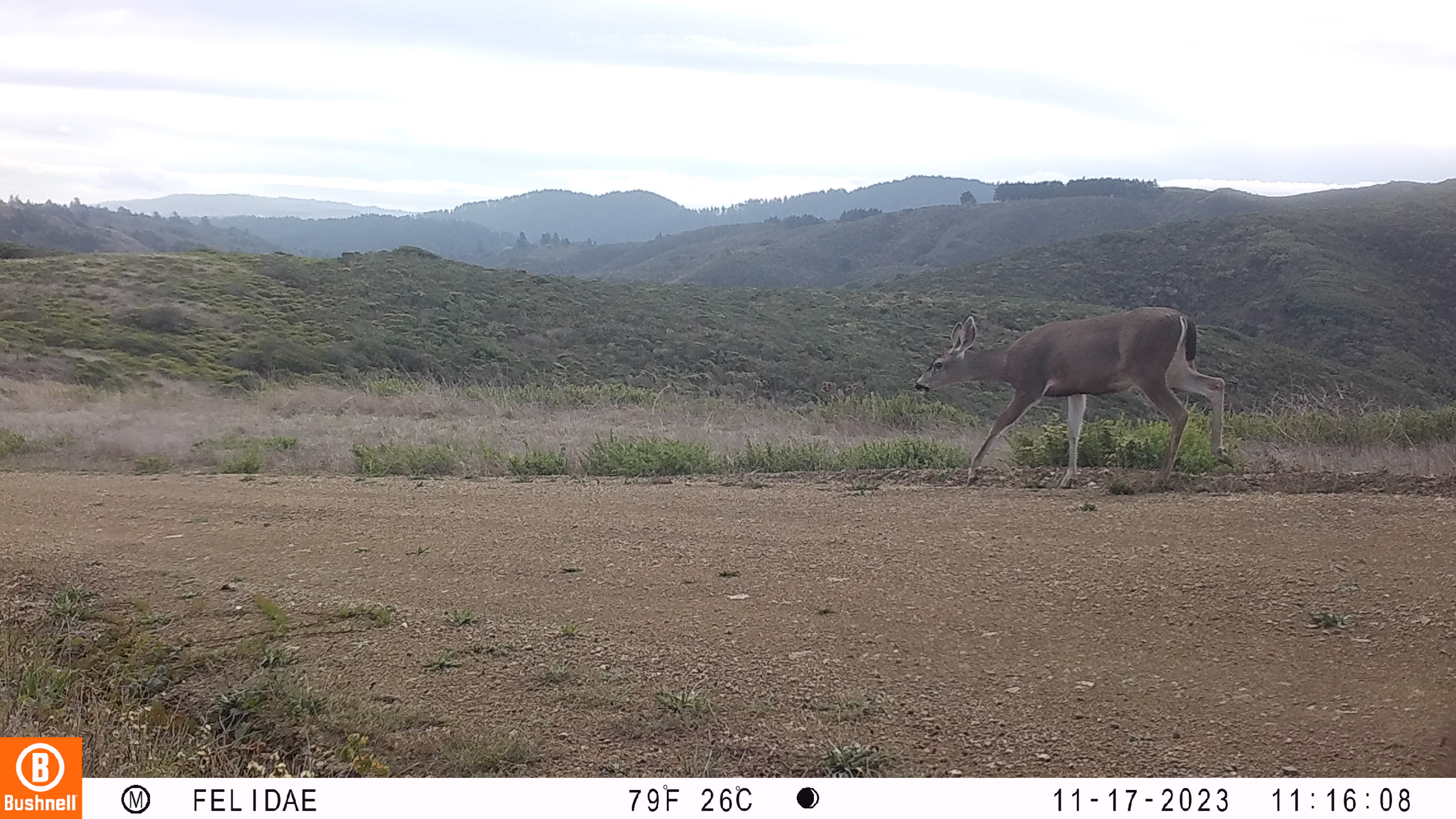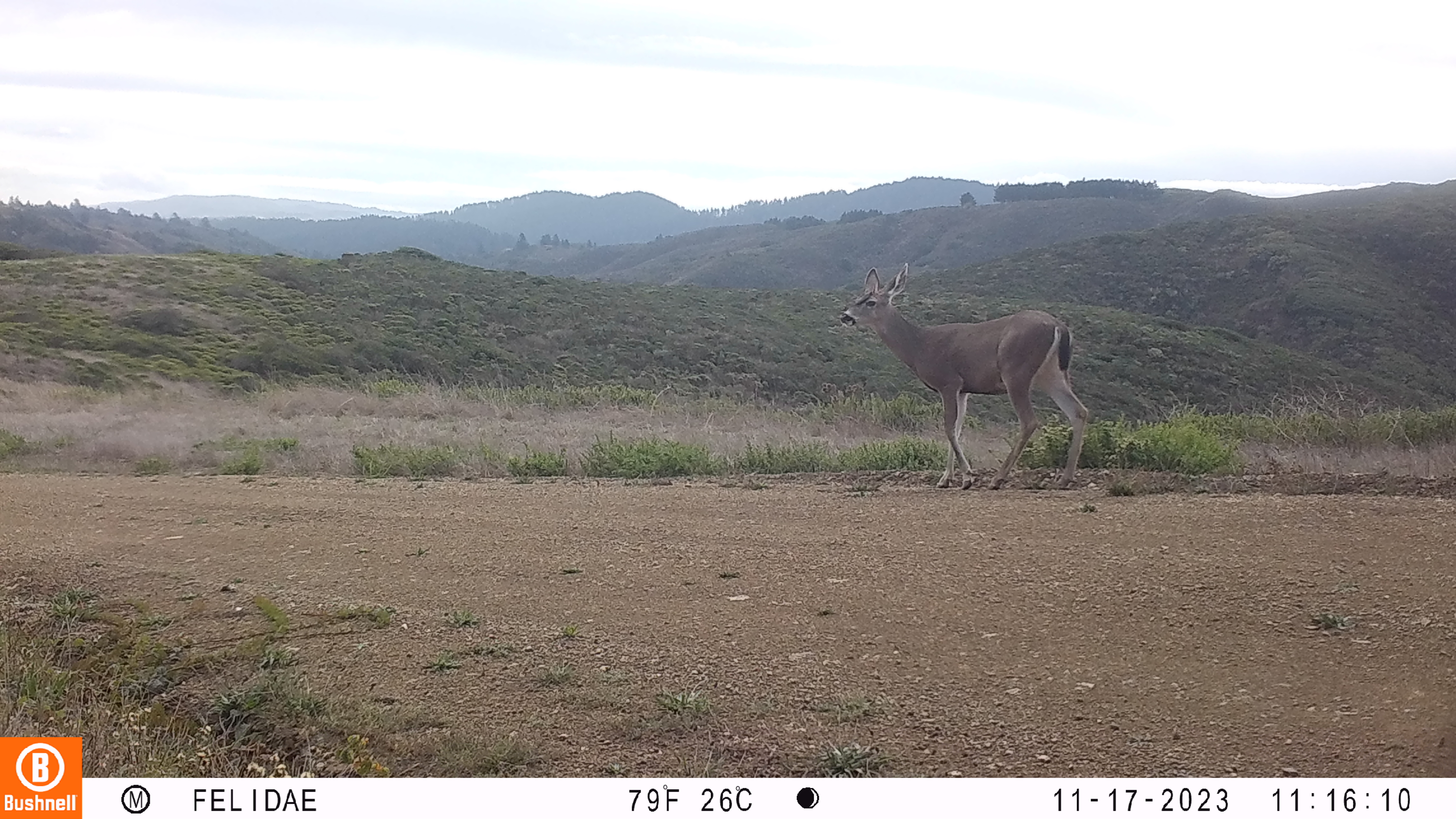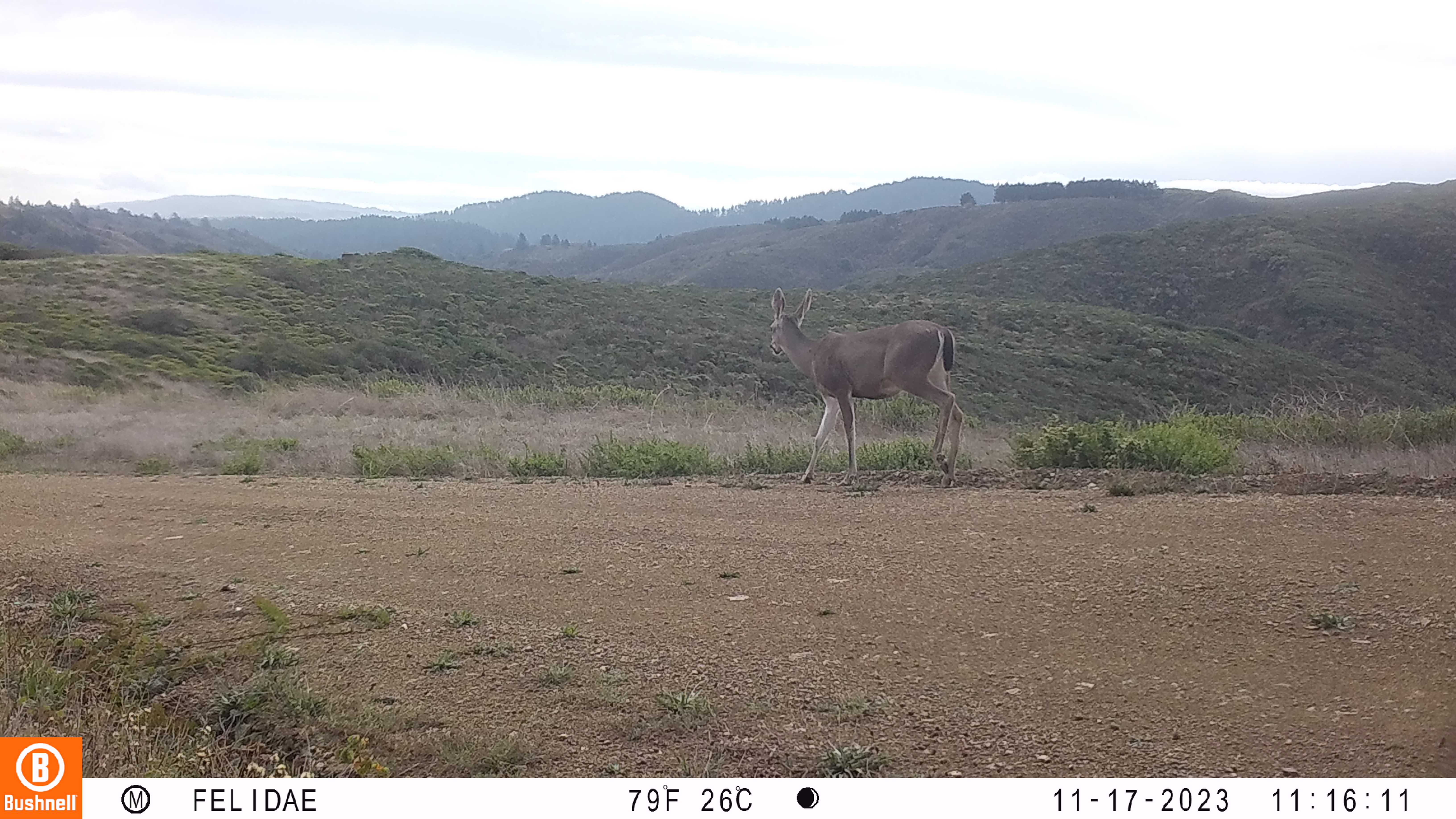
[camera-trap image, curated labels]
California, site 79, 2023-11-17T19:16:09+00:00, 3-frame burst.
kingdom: Animalia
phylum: Chordata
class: Mammalia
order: Artiodactyla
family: Cervidae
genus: Odocoileus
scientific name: Odocoileus hemionus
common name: mule deer